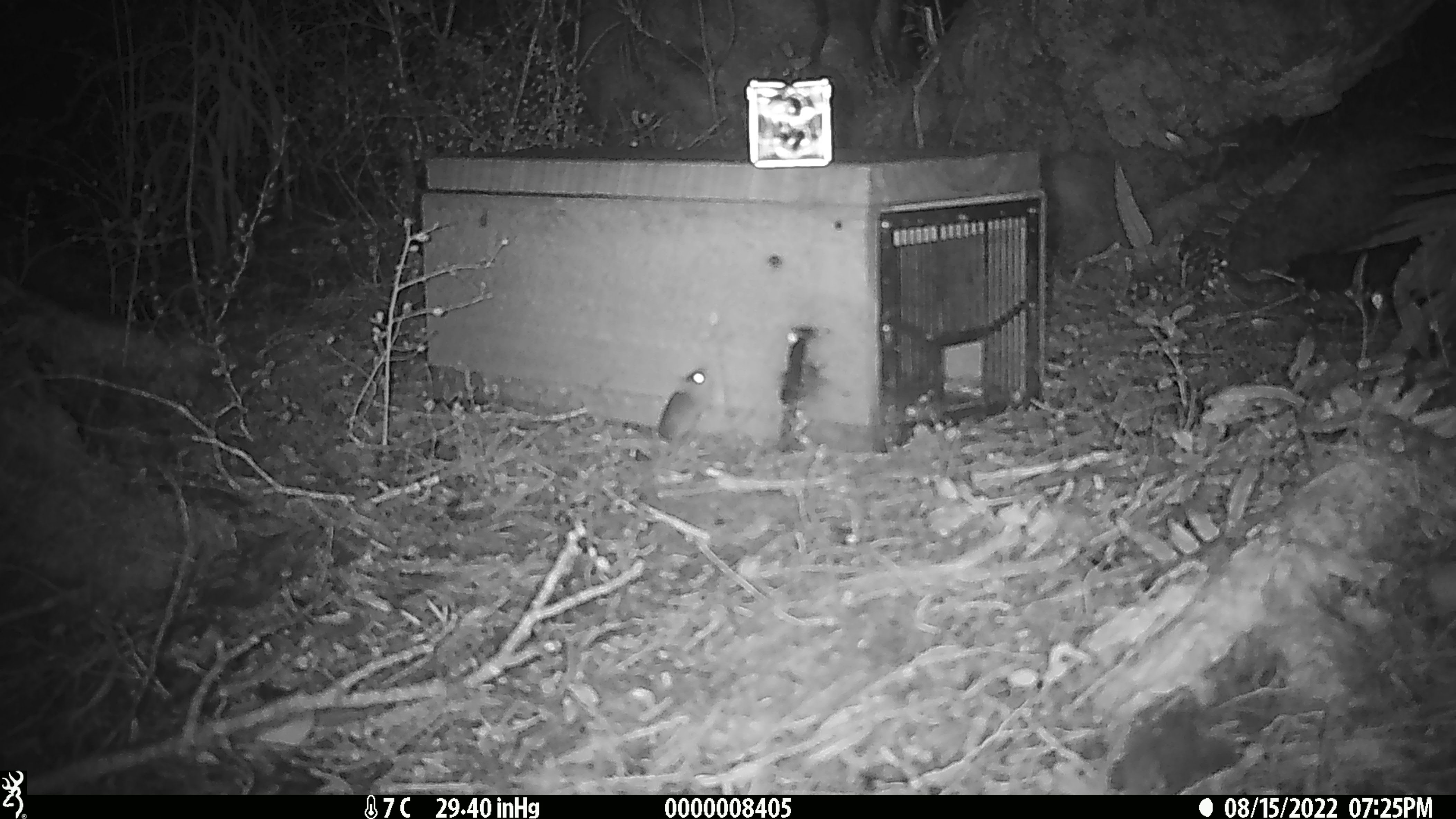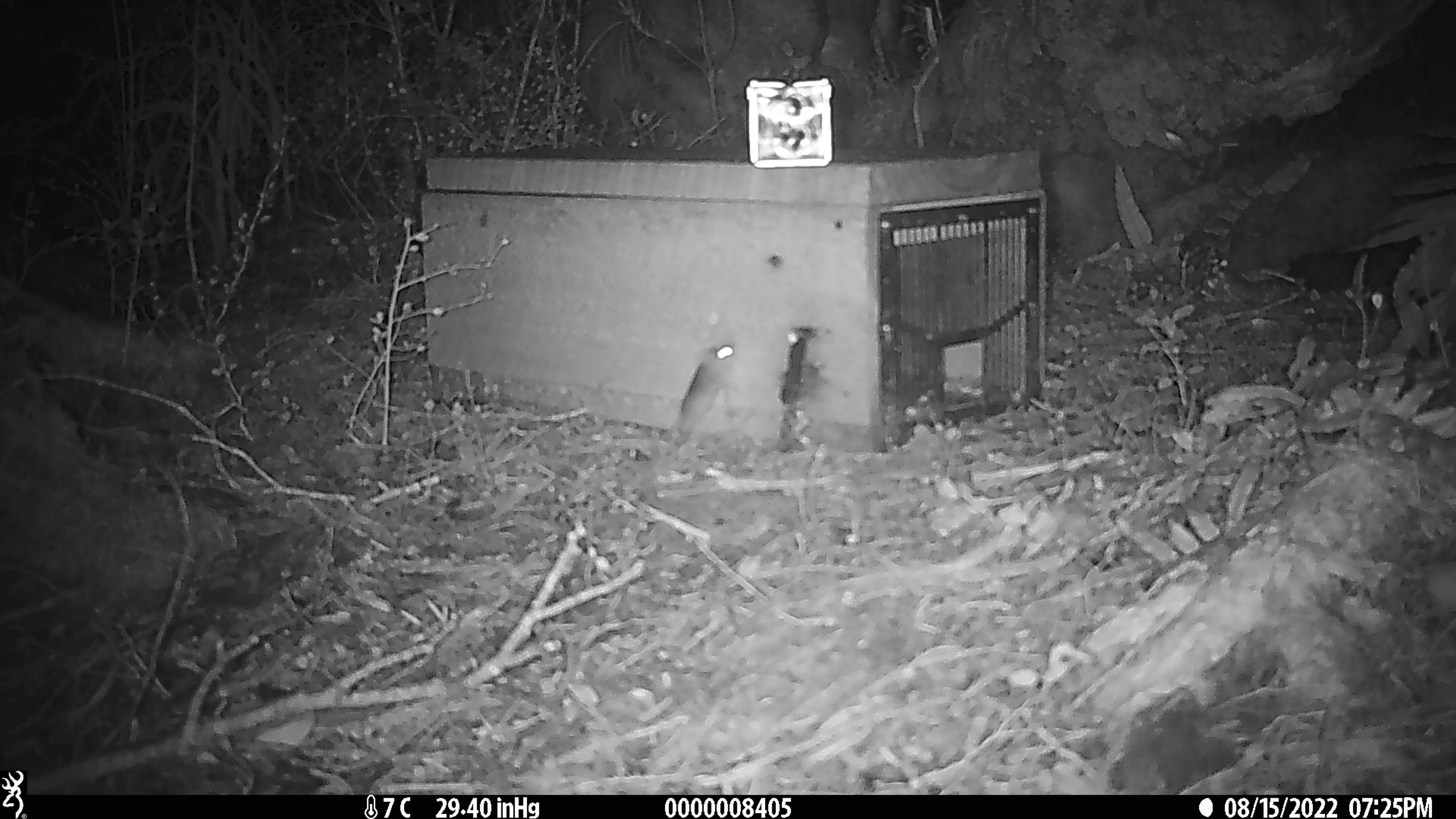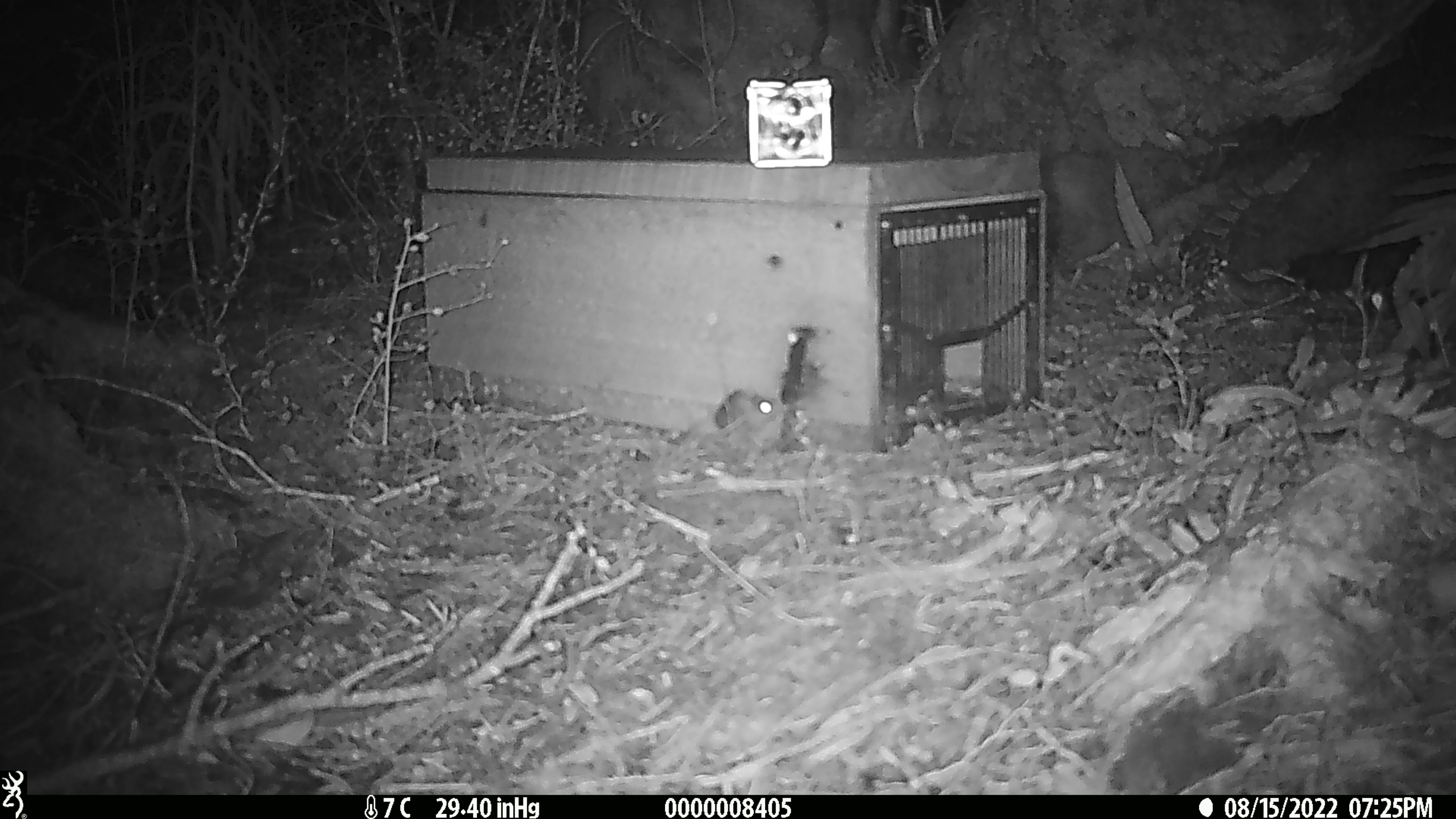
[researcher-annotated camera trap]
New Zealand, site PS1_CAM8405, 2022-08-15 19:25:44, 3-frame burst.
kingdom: Animalia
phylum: Chordata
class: Mammalia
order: Rodentia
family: Muridae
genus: Mus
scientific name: Mus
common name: mouse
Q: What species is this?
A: Mouse (Mus).